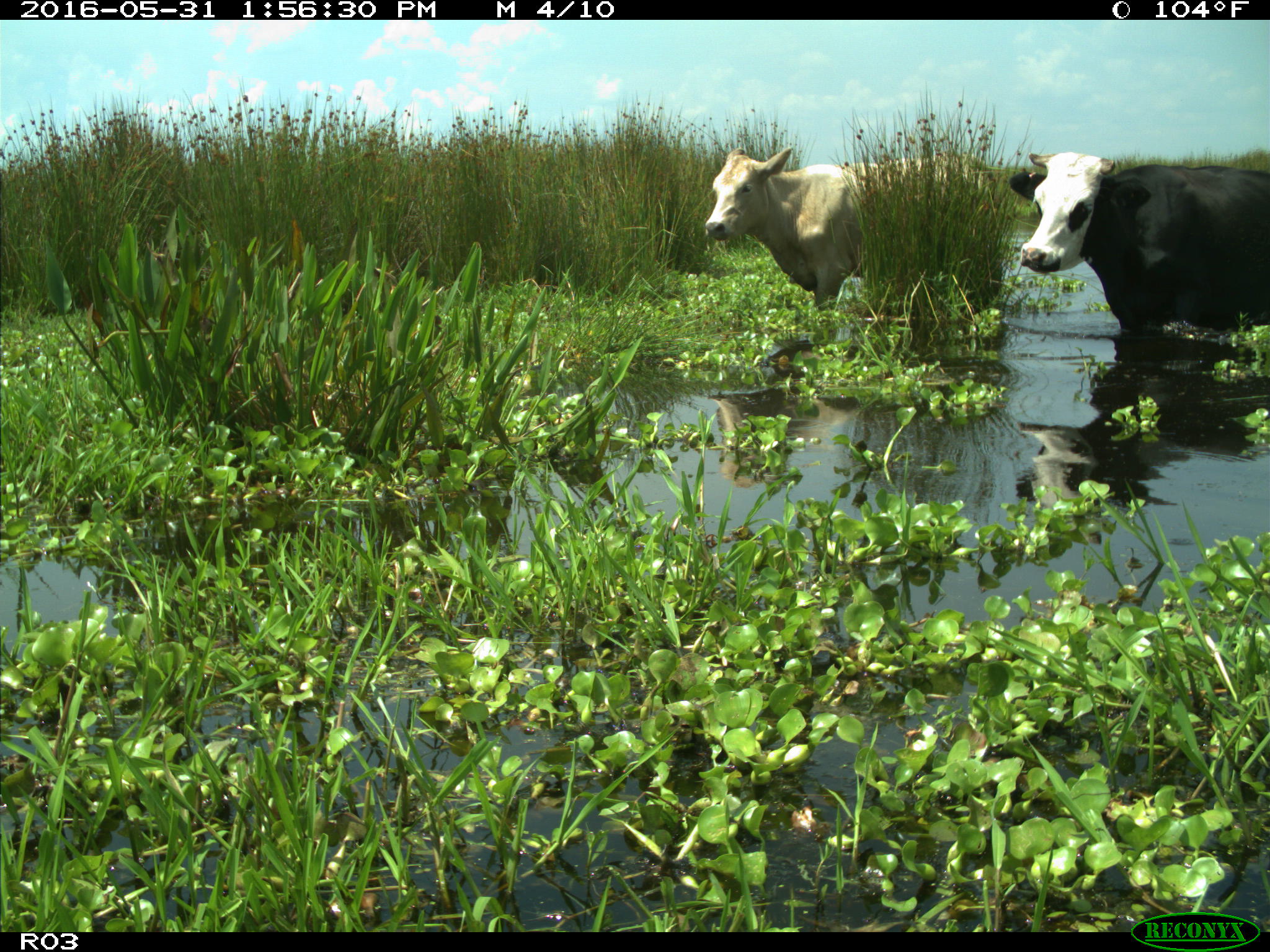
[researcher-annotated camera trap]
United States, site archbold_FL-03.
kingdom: Animalia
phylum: Chordata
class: Mammalia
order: Artiodactyla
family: Bovidae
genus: Bos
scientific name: Bos taurus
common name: domestic cow